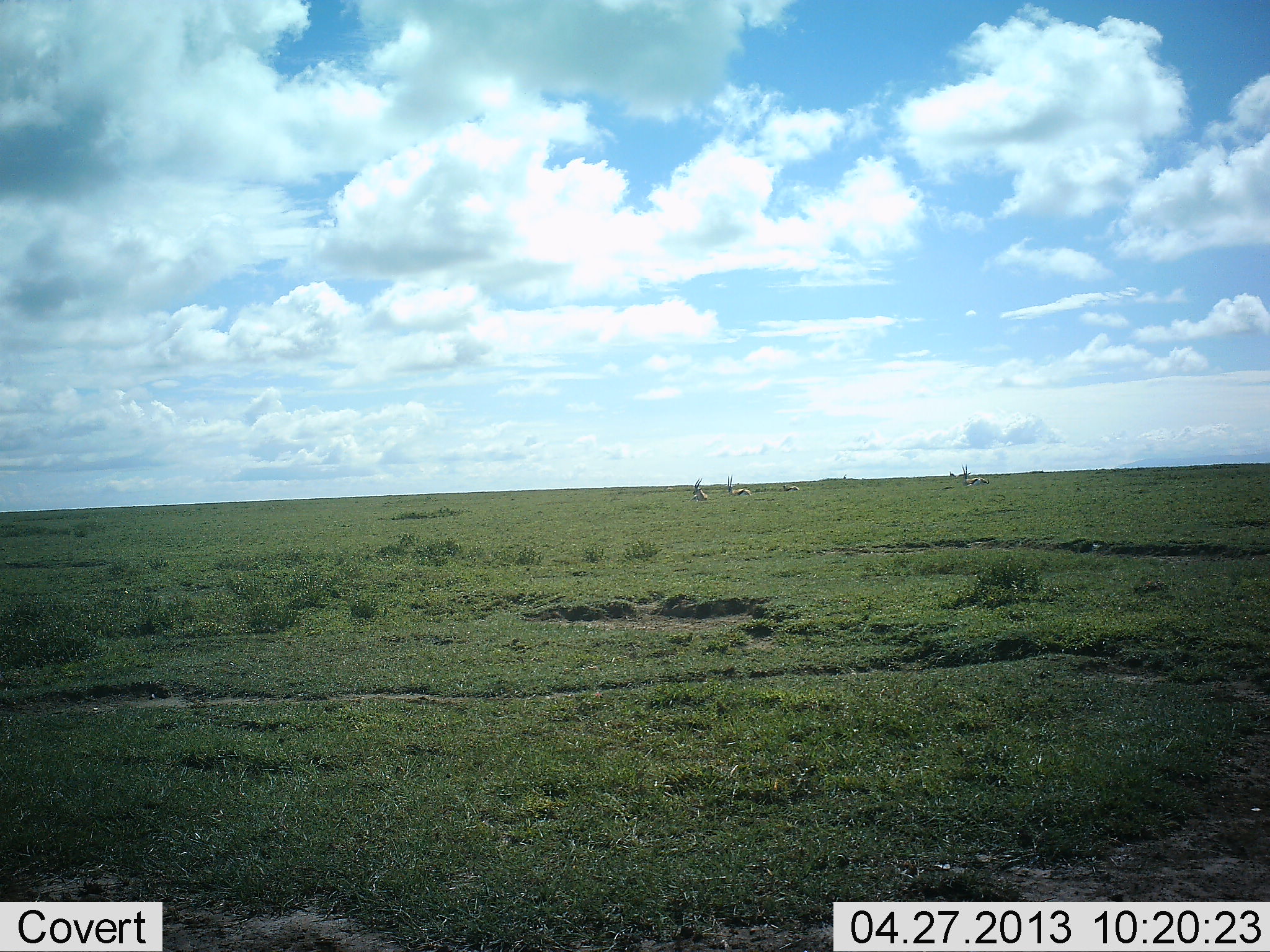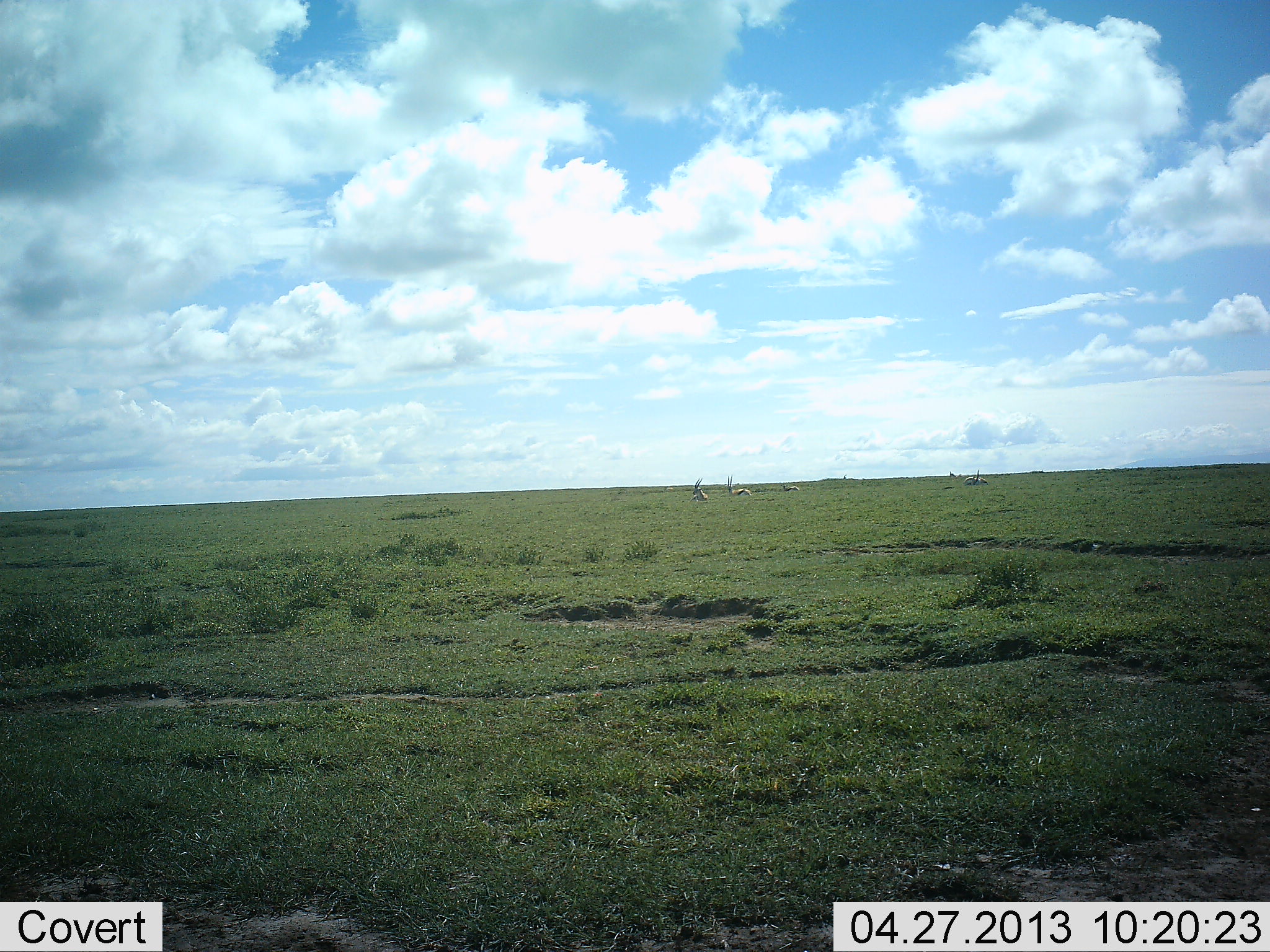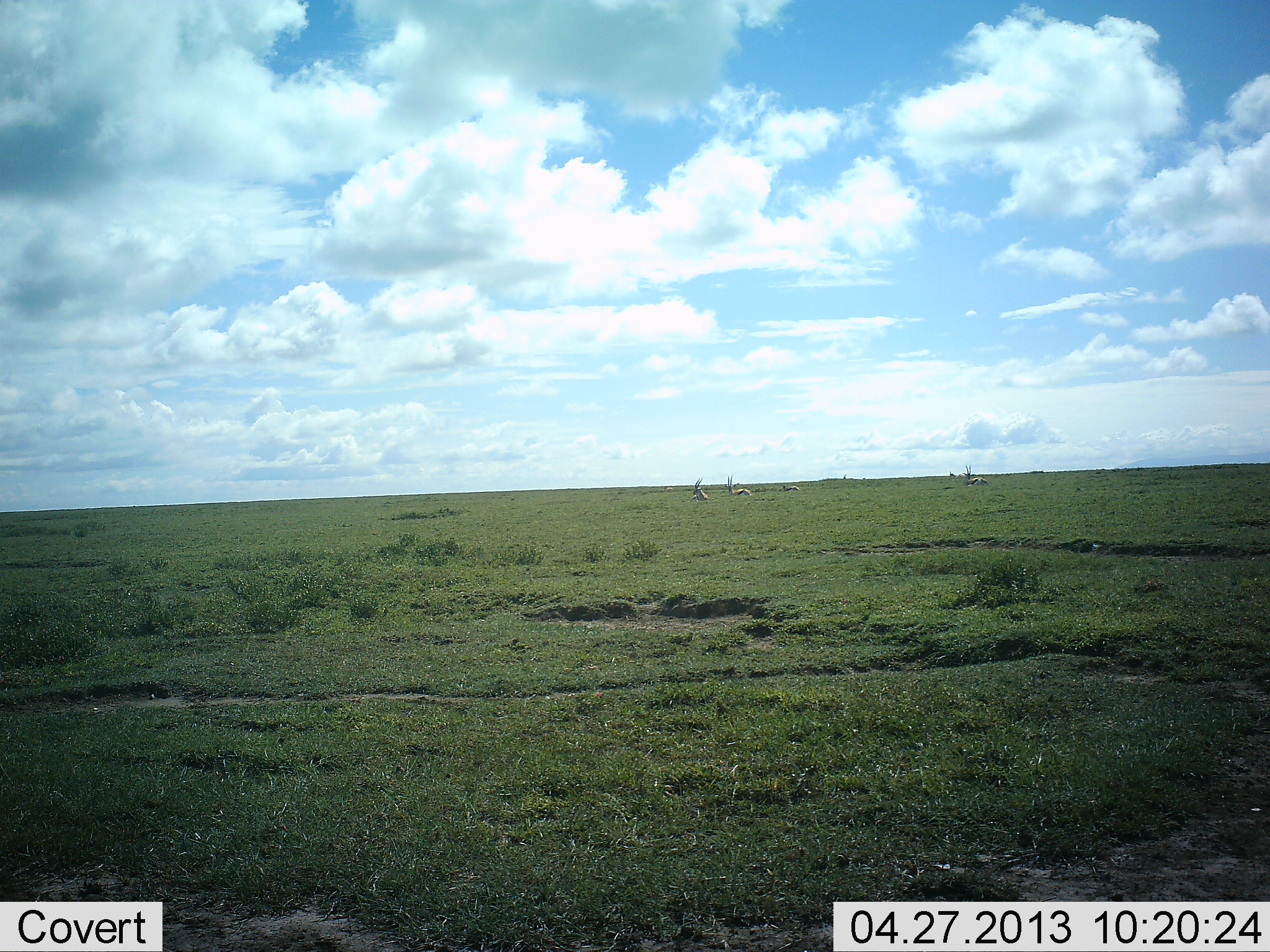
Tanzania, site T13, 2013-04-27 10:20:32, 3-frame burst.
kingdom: Animalia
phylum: Chordata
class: Mammalia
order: Artiodactyla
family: Bovidae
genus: Eudorcas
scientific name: Eudorcas thomsonii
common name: thomson's gazelle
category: gazellethomsons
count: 3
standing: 39%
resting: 72%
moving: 11%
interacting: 0%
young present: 6%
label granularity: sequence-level